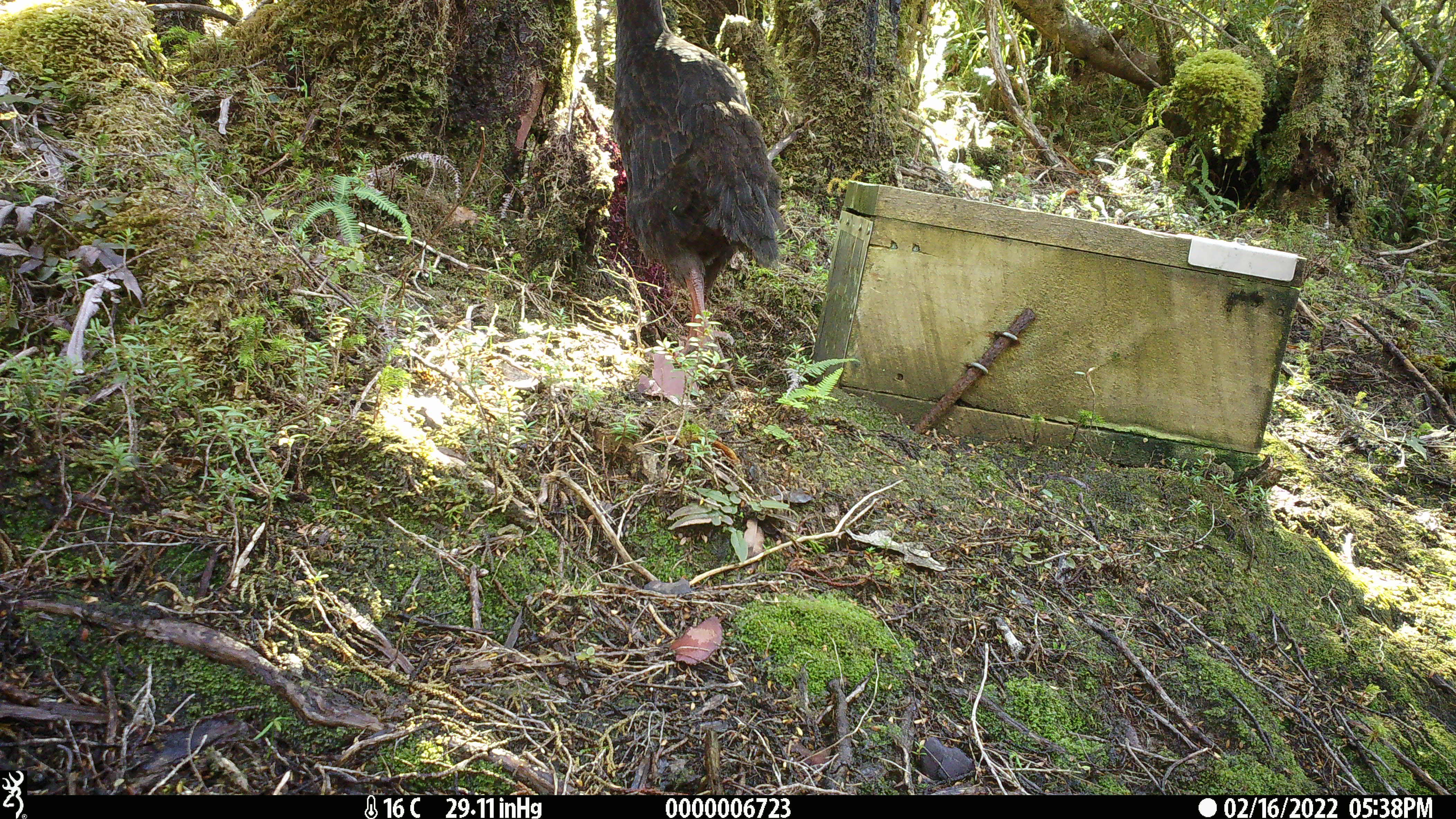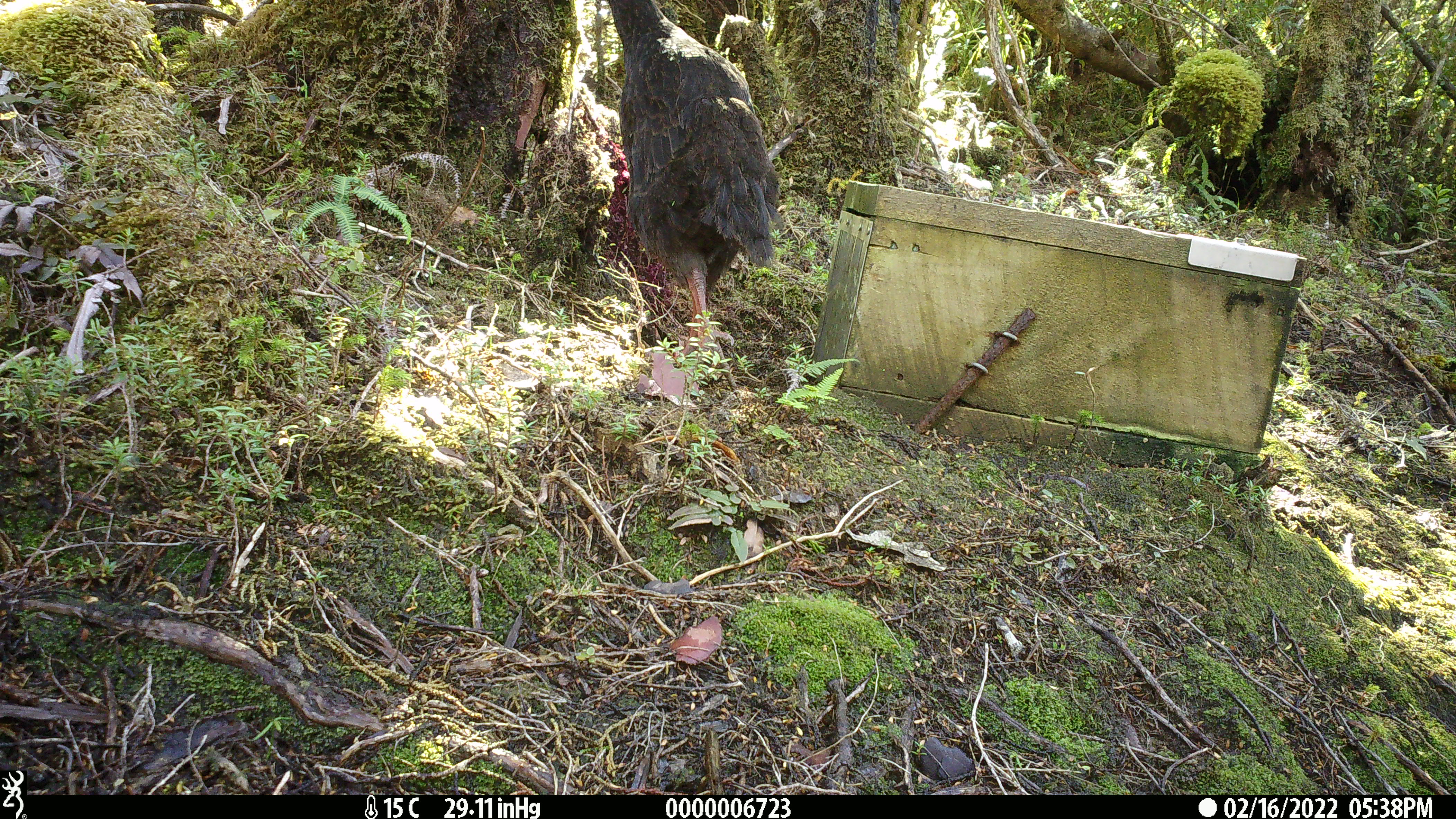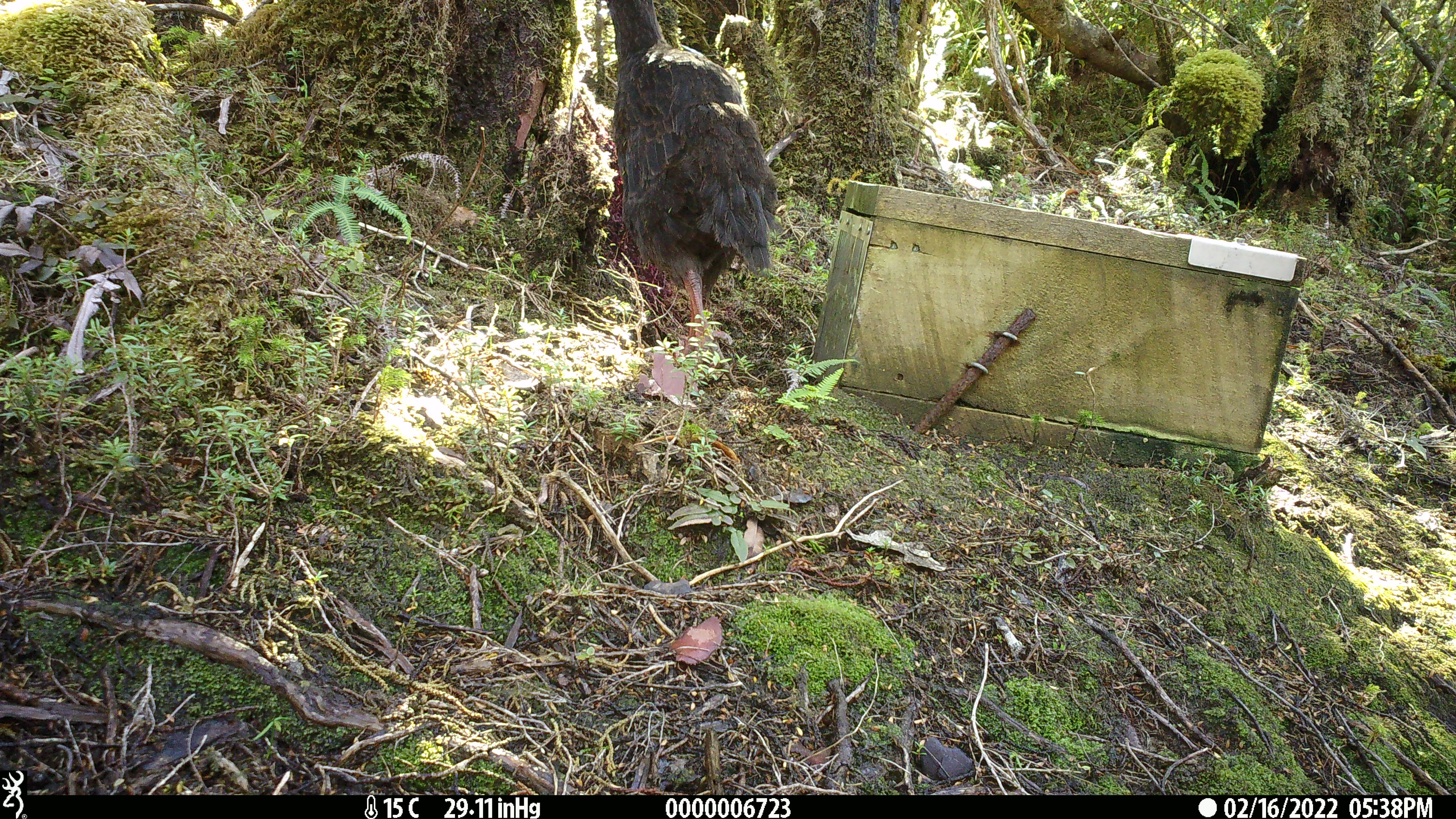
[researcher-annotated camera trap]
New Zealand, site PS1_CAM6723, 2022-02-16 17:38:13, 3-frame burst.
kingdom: Animalia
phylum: Chordata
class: Aves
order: Gruiformes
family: Rallidae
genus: Gallirallus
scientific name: Gallirallus australis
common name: weka